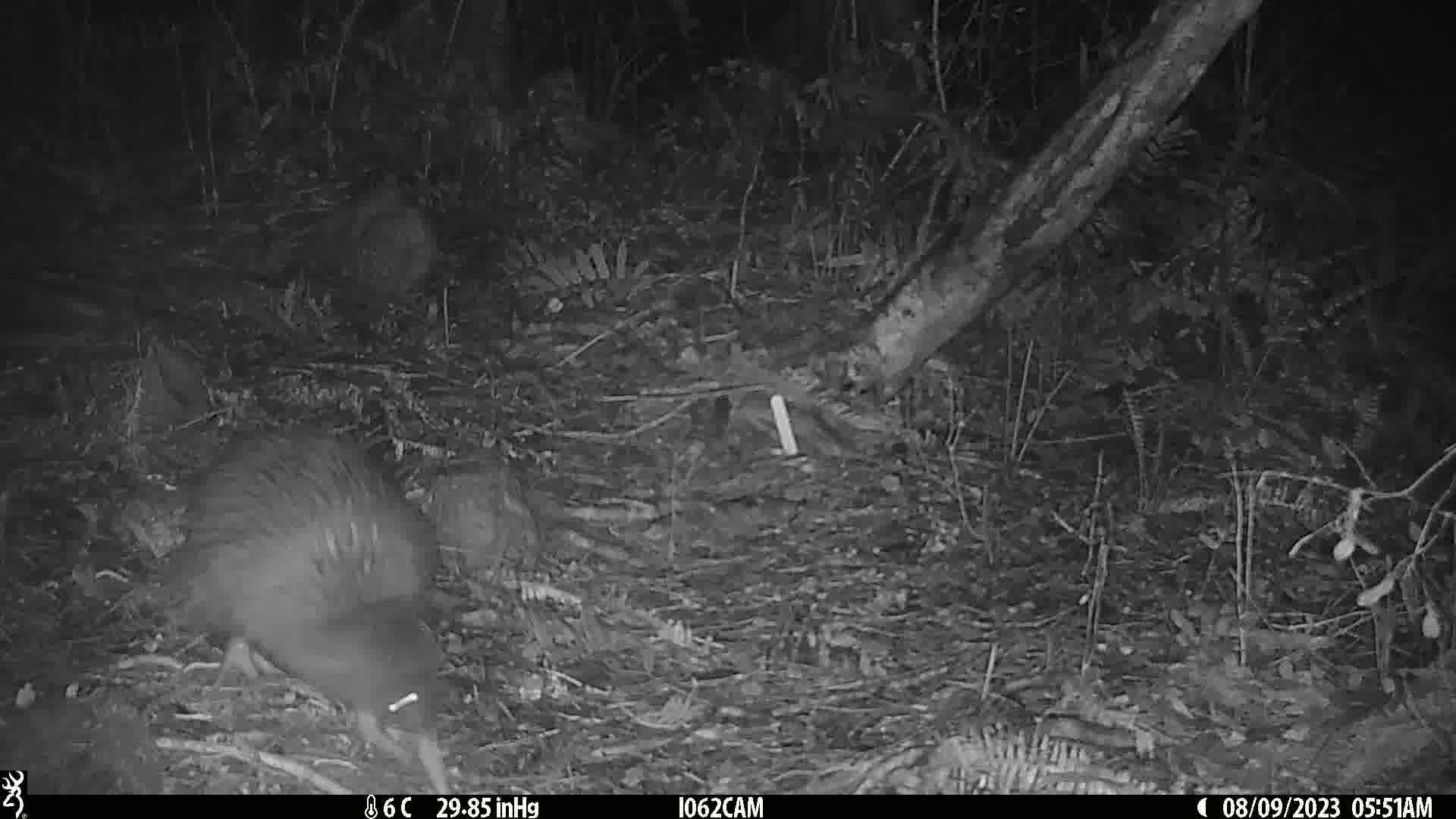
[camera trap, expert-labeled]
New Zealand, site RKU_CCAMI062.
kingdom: Animalia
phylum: Chordata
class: Aves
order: Apterygiformes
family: Apterygidae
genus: Apteryx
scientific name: Apteryx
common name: kiwi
Kiwi (Apteryx).